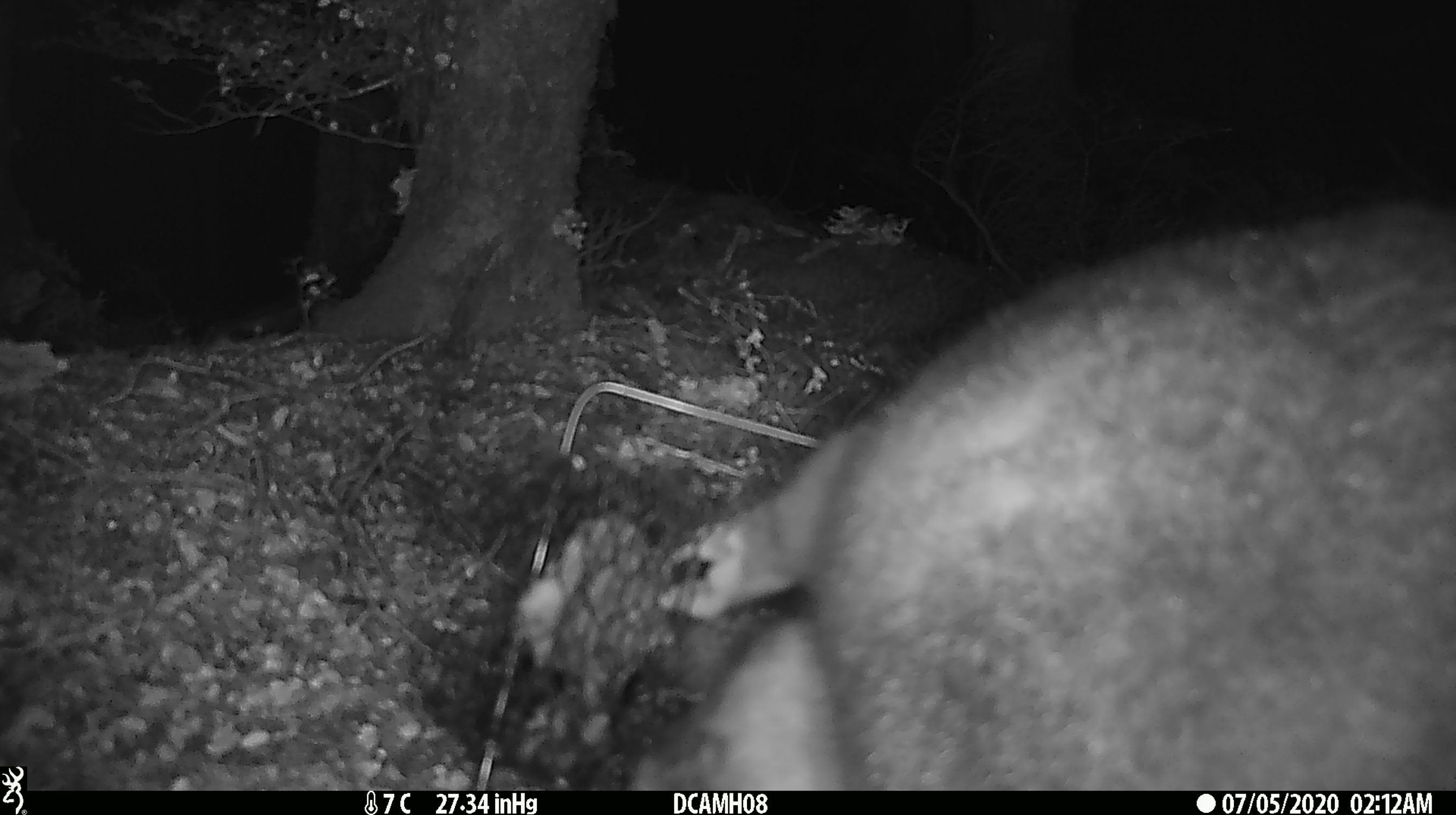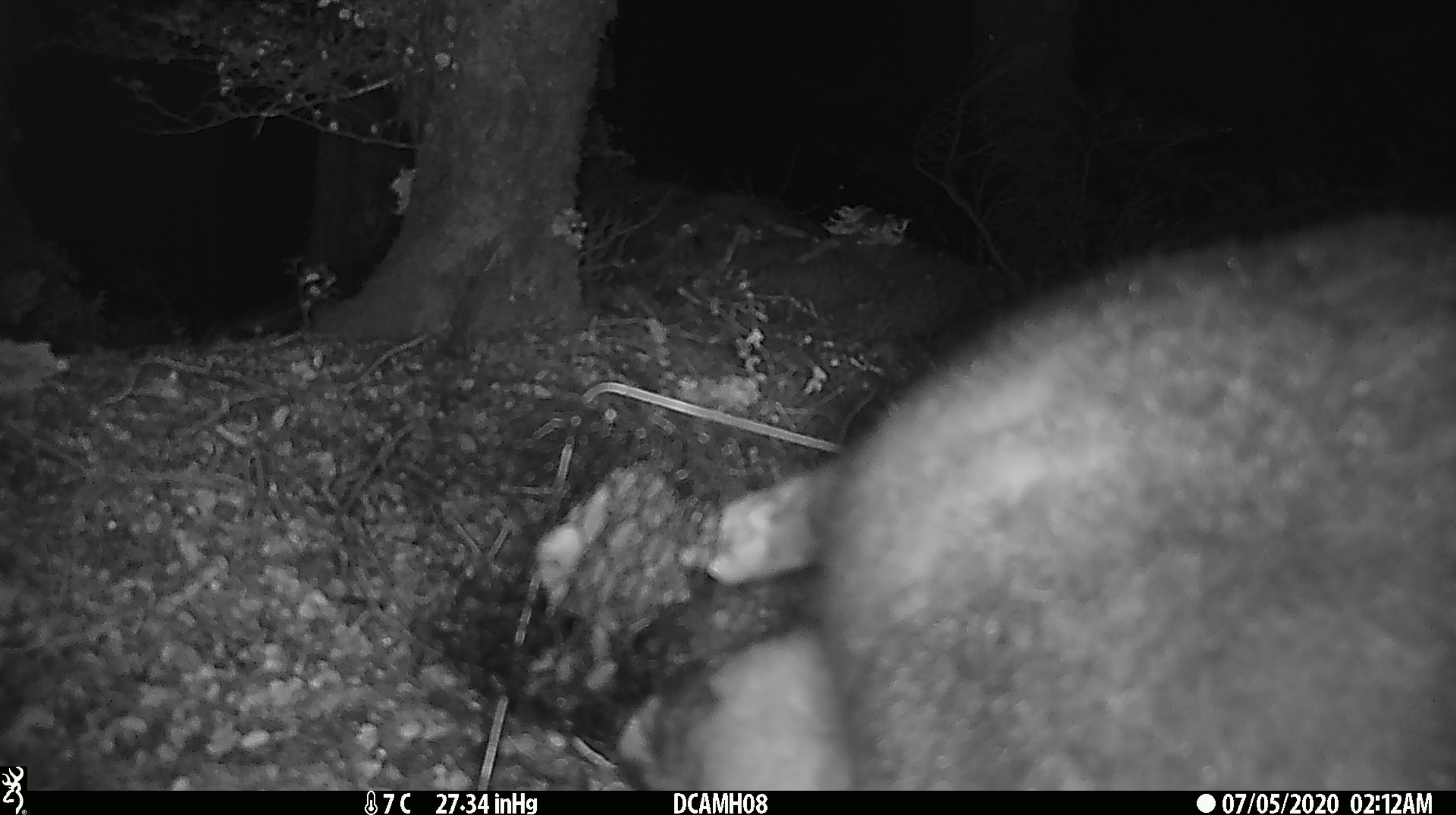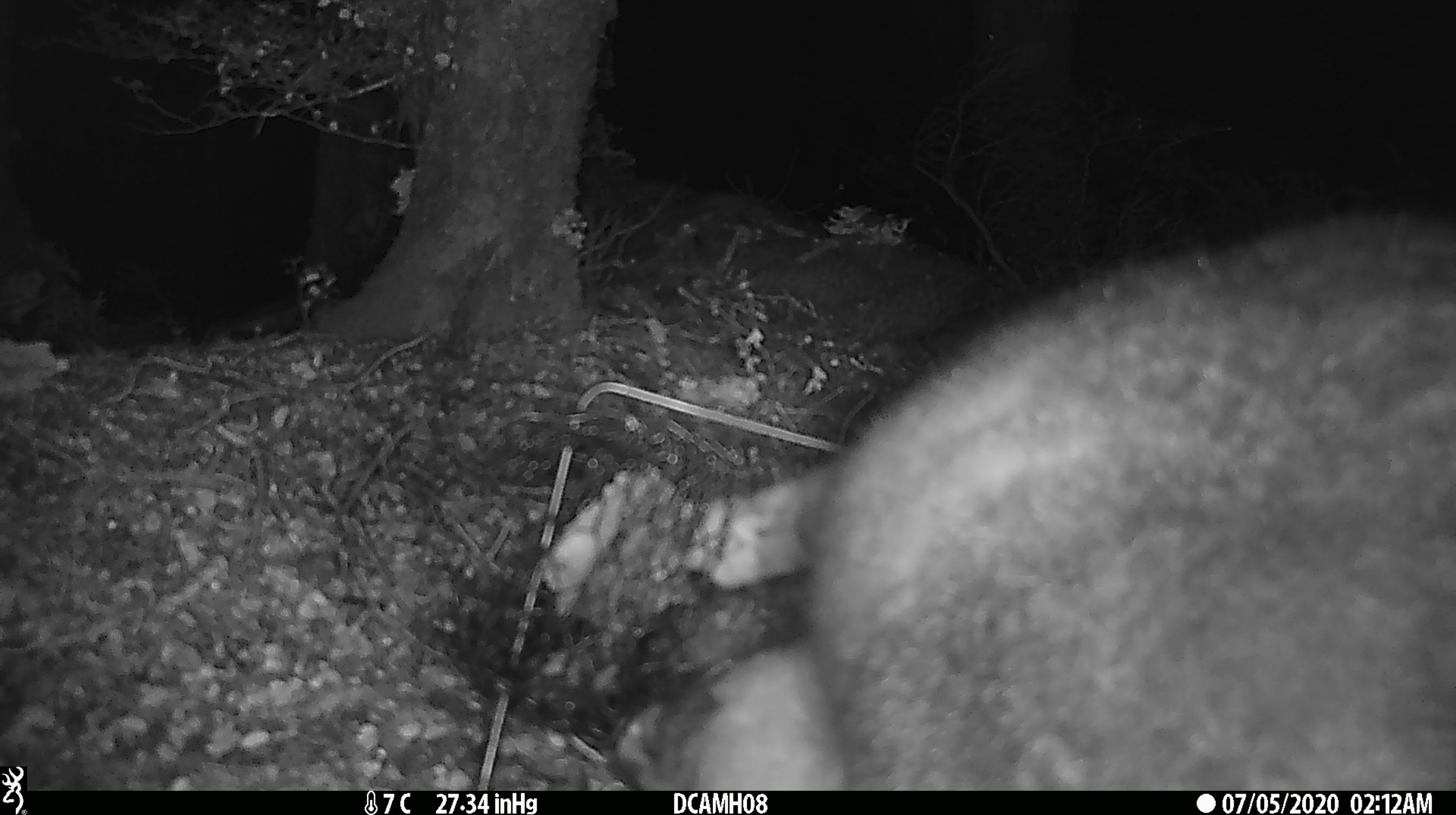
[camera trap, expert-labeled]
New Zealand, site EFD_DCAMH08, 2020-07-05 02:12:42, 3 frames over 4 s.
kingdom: Animalia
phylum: Chordata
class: Mammalia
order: Diprotodontia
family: Phalangeridae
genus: Trichosurus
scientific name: Trichosurus vulpecula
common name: common brushtail possum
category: possum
Possum (common brushtail possum) (Trichosurus vulpecula).